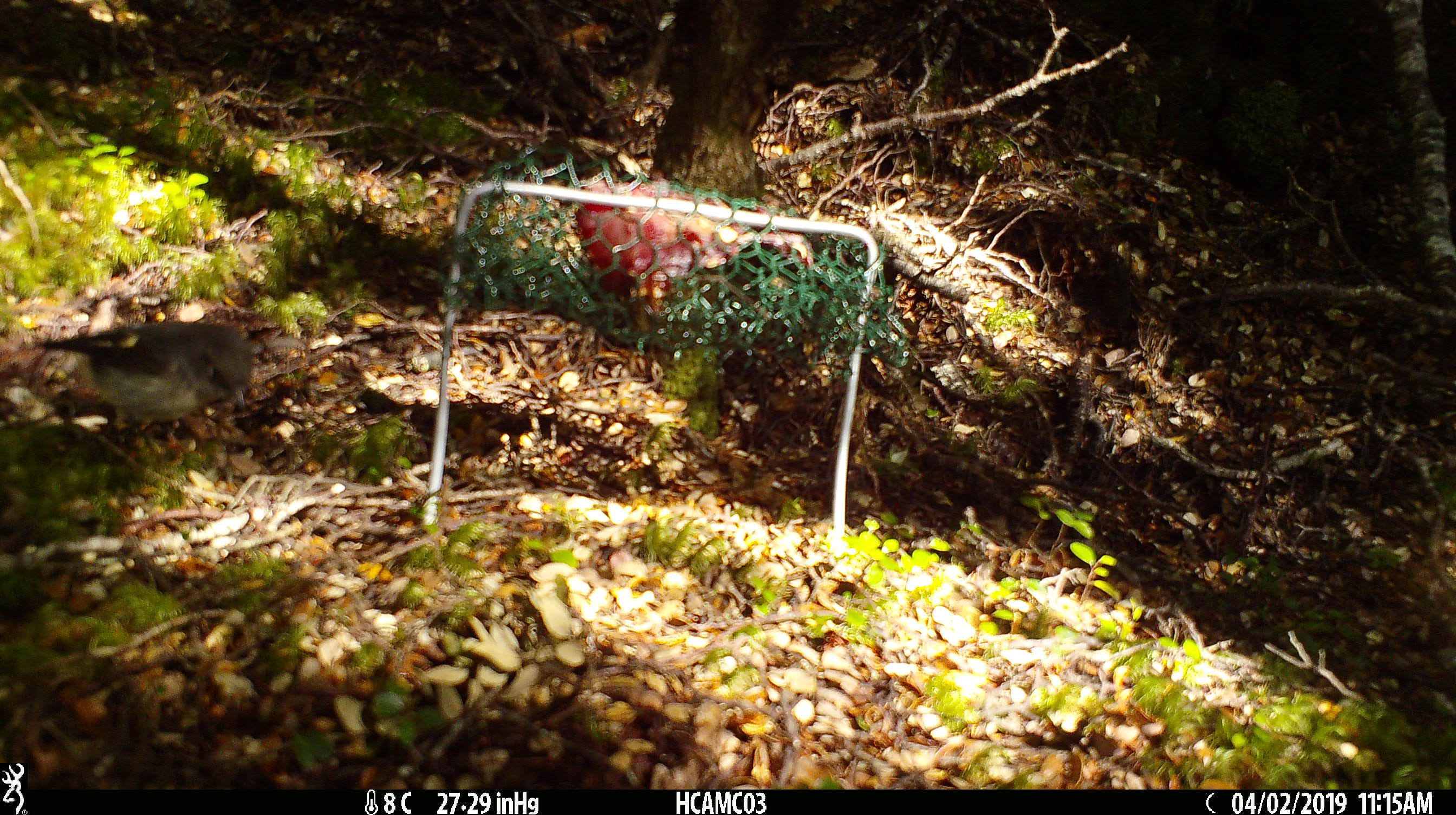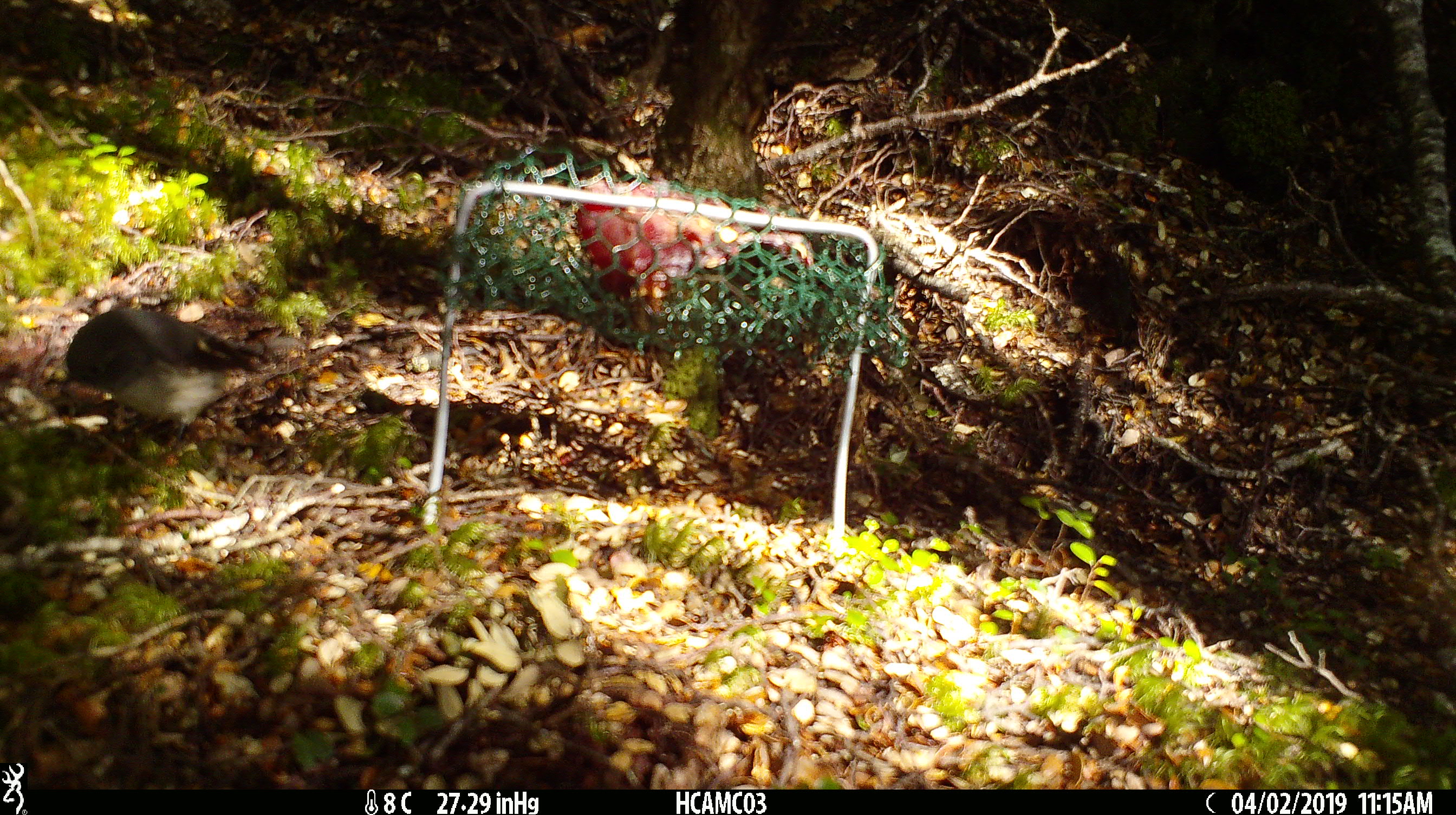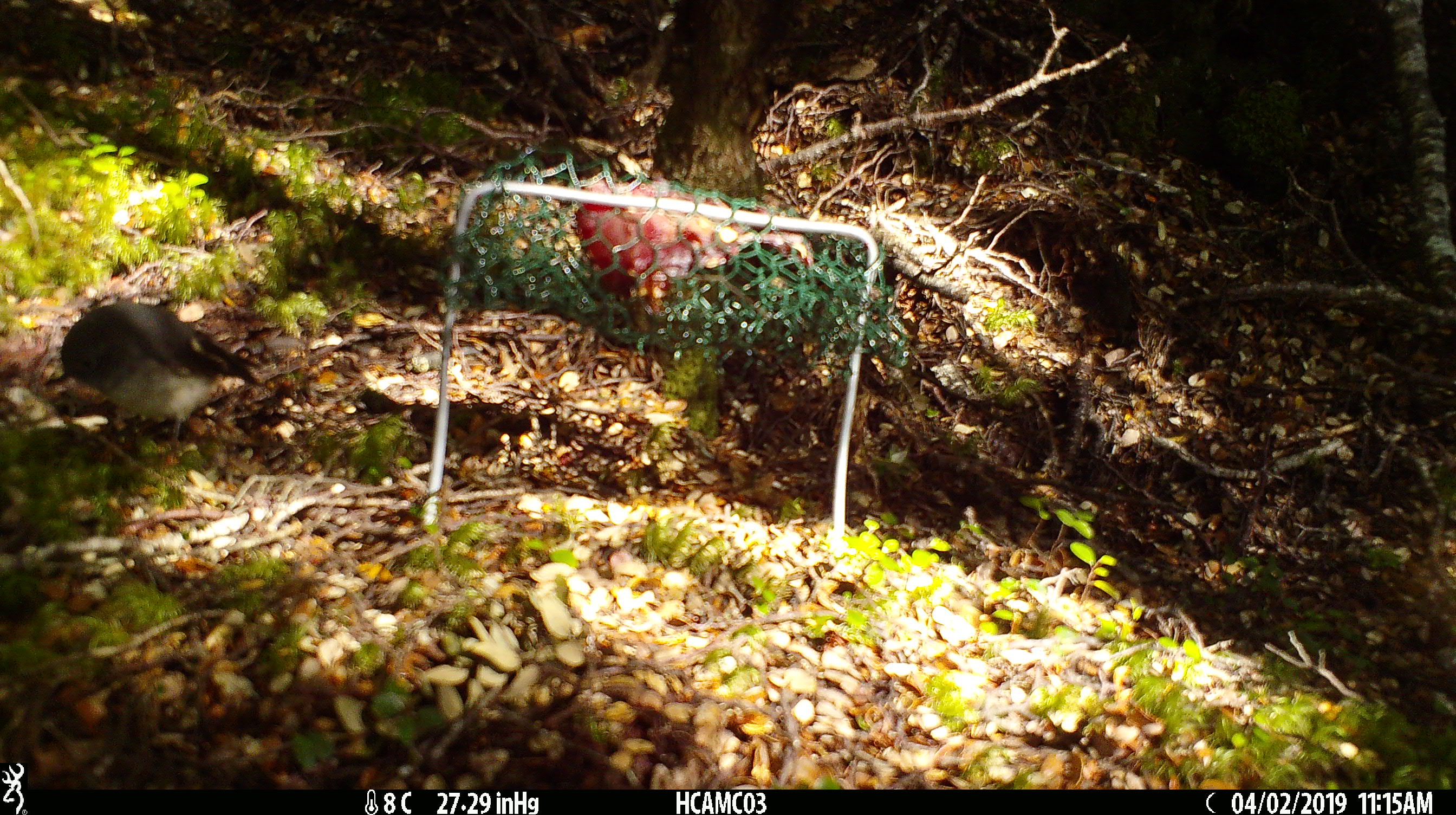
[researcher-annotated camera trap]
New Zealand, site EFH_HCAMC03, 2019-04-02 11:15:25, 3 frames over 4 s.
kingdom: Animalia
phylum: Chordata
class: Aves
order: Passeriformes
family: Petroicidae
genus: Petroica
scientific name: Petroica australis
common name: new zealand robin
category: robin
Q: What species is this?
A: Robin (new zealand robin) (Petroica australis).